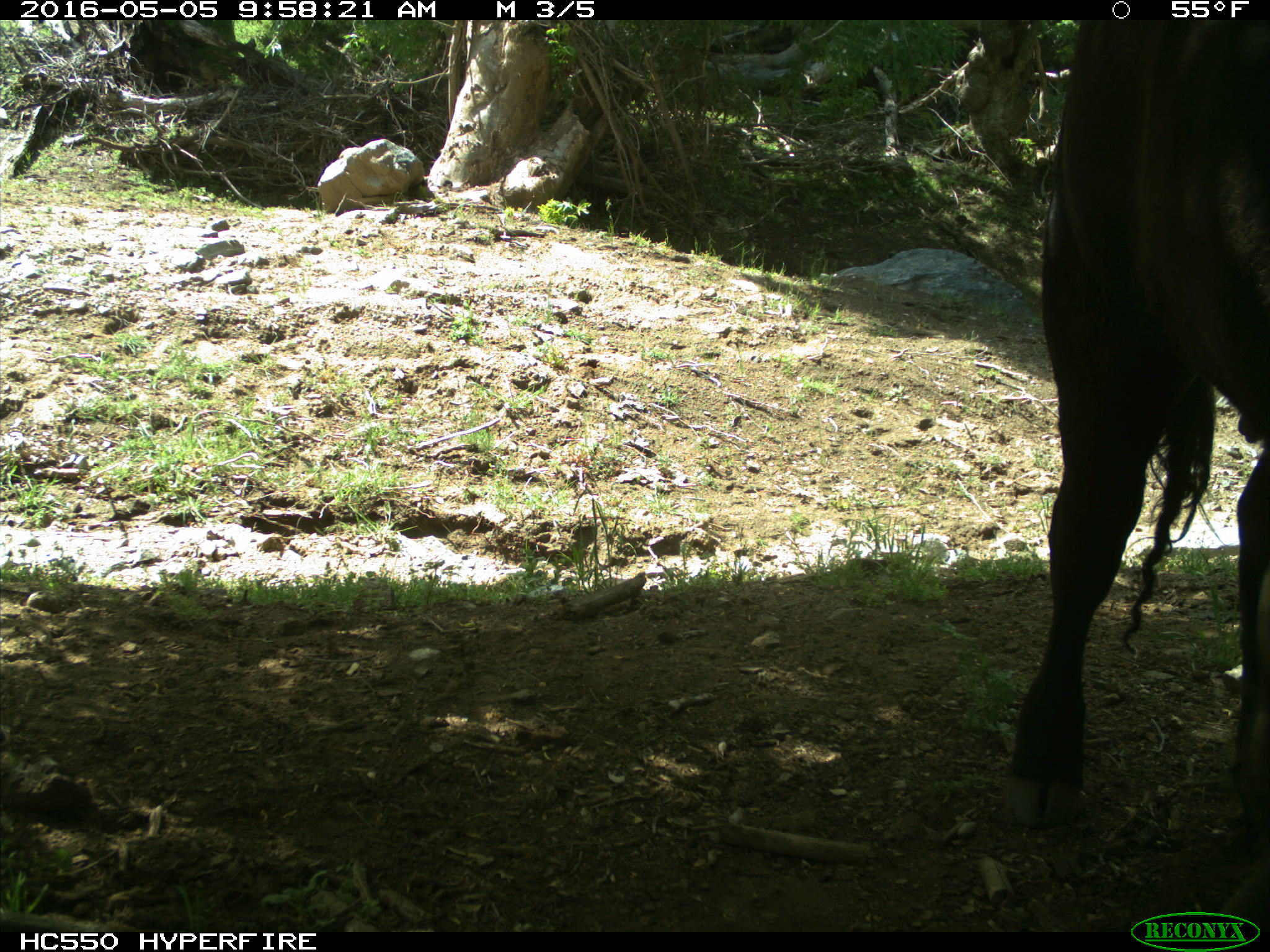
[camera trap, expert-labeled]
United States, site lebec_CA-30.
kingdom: Animalia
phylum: Chordata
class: Mammalia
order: Artiodactyla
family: Bovidae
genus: Bos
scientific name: Bos taurus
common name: domestic cow